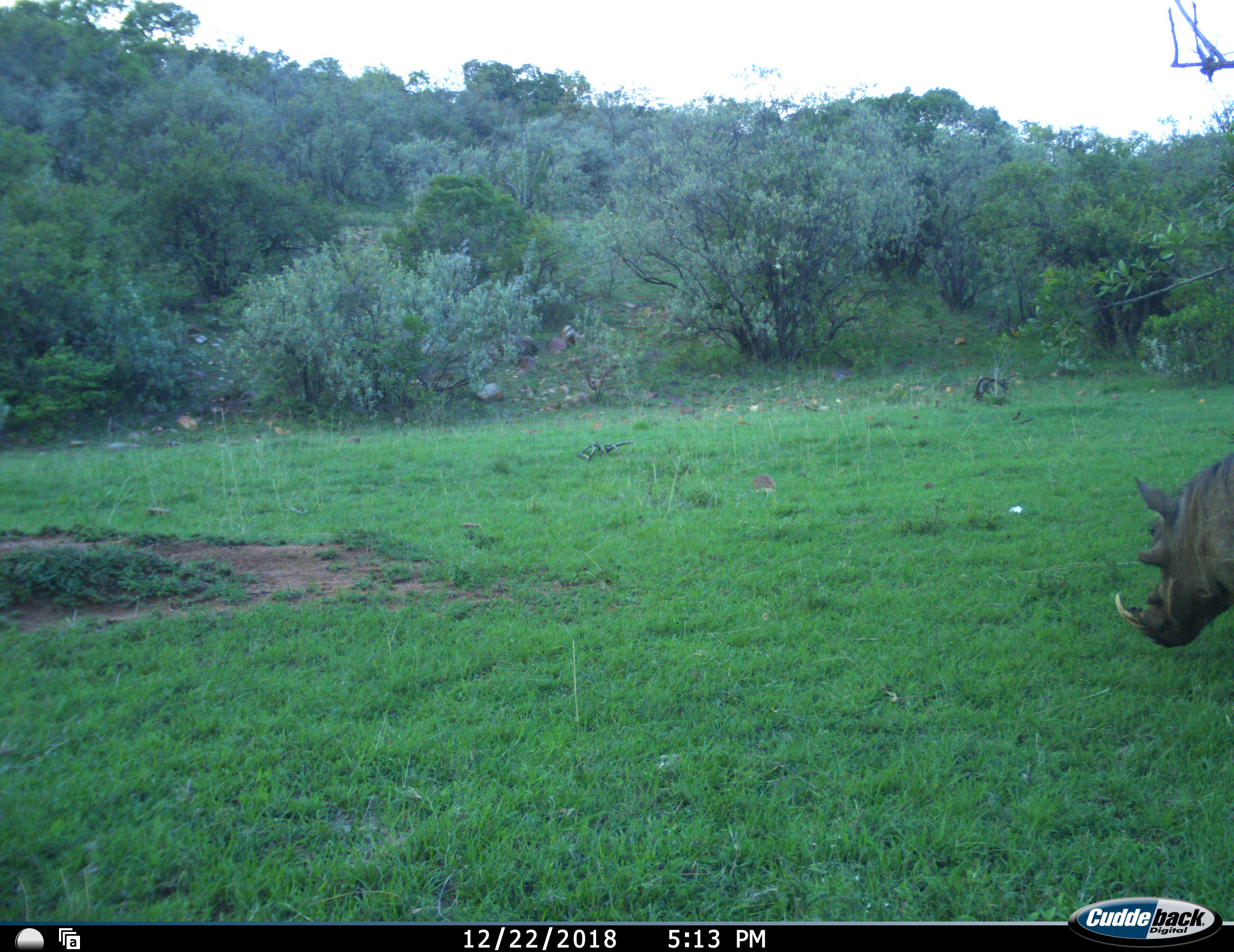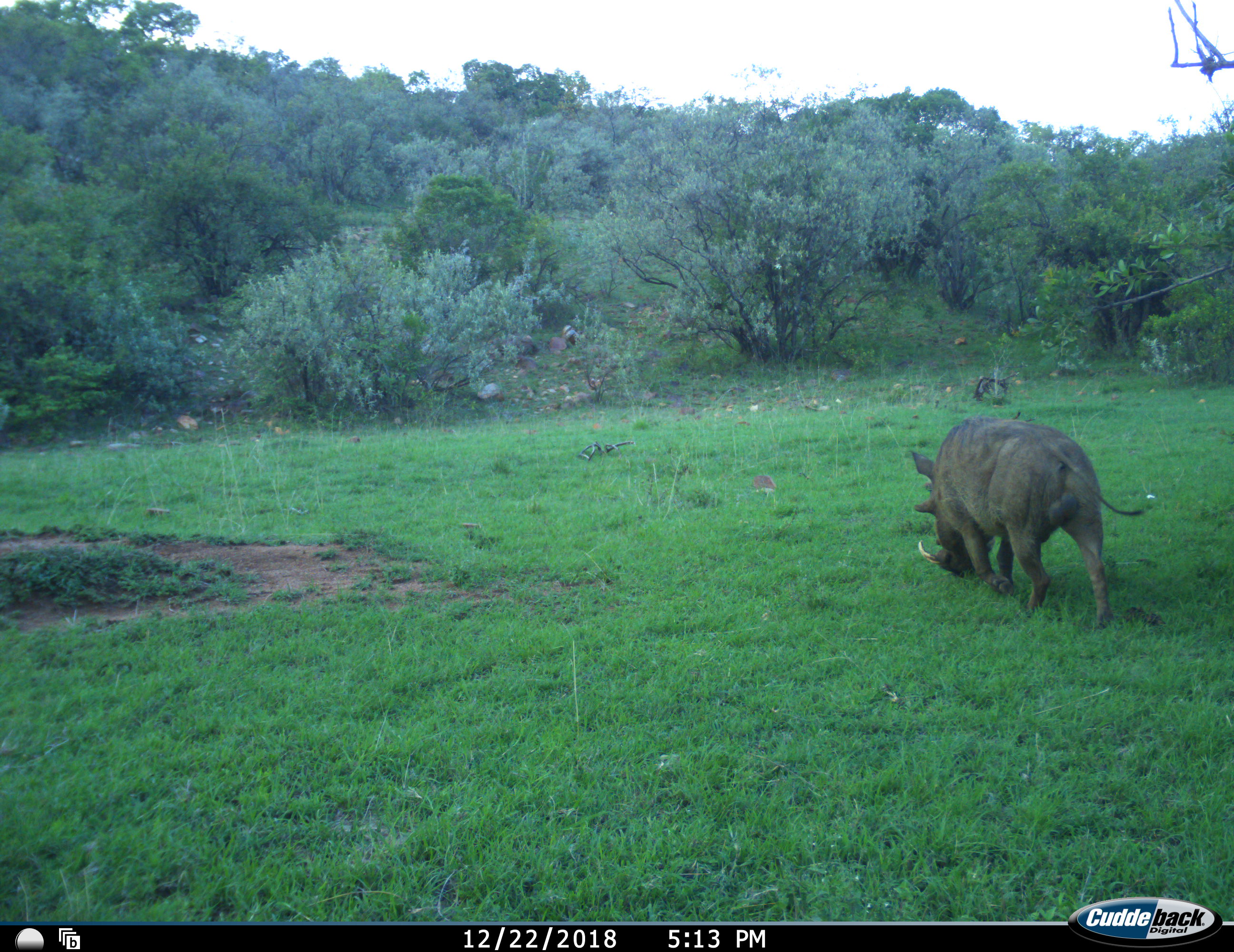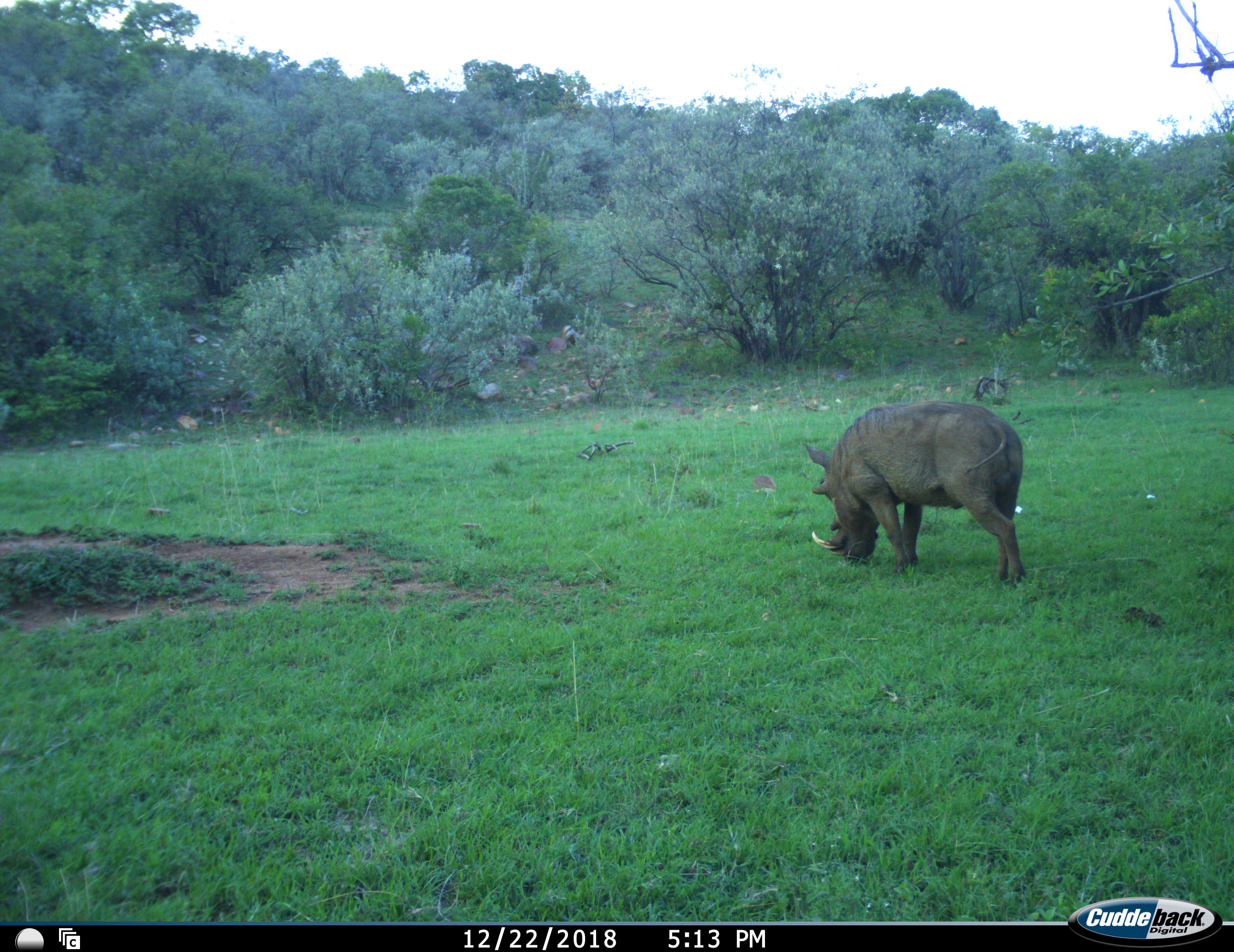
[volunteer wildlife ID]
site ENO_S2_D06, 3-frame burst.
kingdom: Animalia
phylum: Chordata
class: Mammalia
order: Artiodactyla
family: Suidae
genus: Phacochoerus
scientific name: Phacochoerus africanus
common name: warthog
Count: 1.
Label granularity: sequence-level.